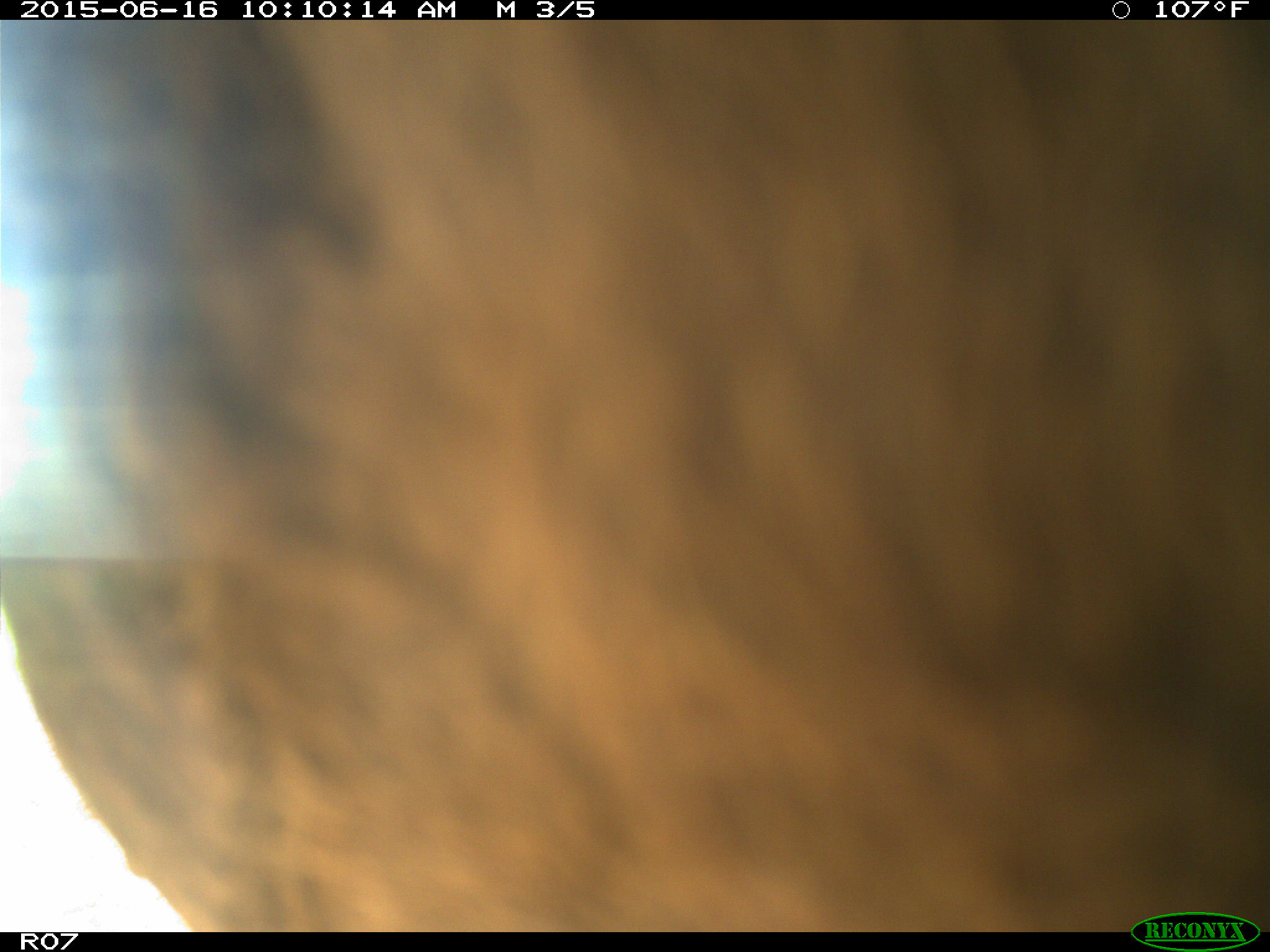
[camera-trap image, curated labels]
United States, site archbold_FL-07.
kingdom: Animalia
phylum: Chordata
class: Mammalia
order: Artiodactyla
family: Bovidae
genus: Bos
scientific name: Bos taurus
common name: domestic cow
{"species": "Bos taurus (domestic cow)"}